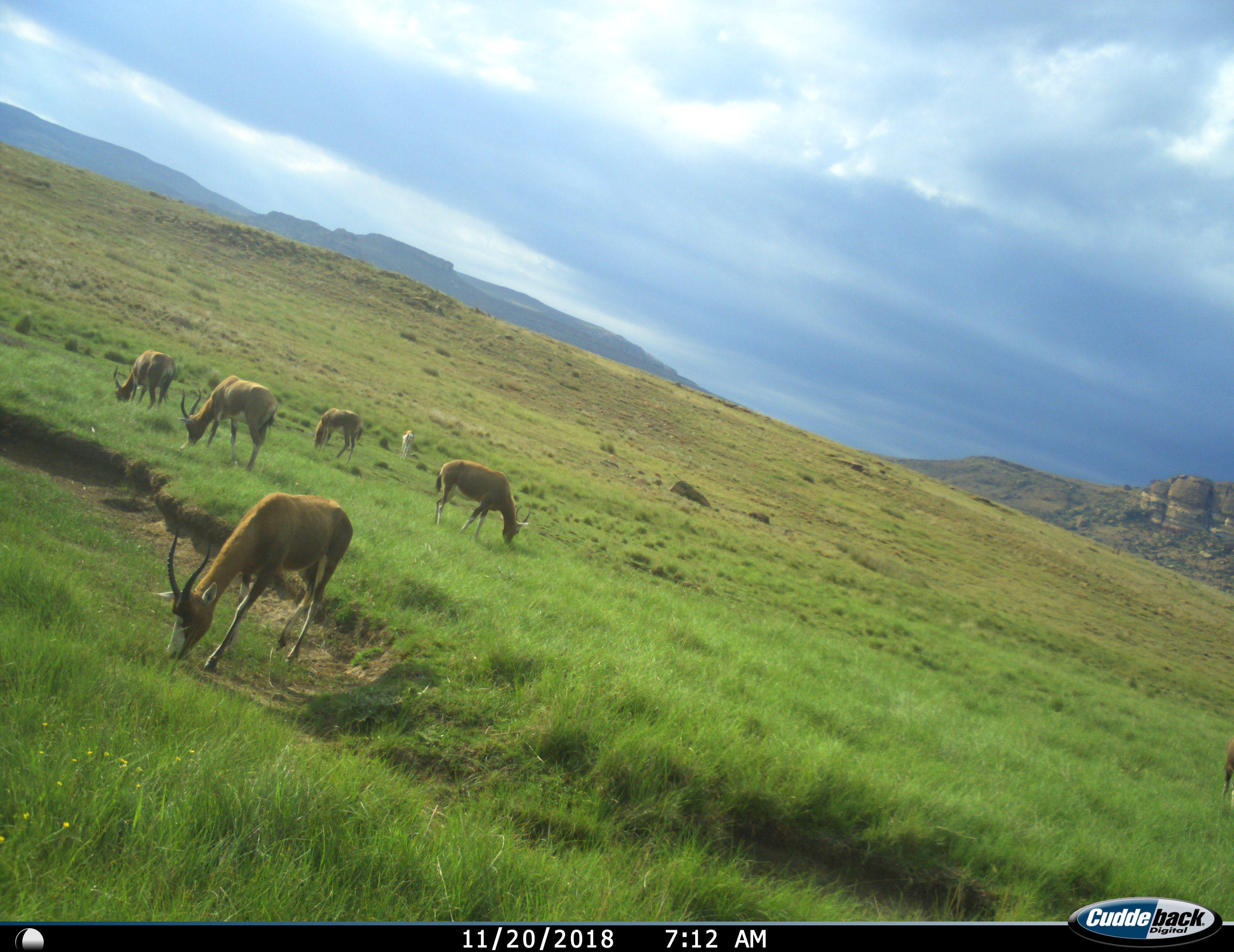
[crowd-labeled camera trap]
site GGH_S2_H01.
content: unidentified animal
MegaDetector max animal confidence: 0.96